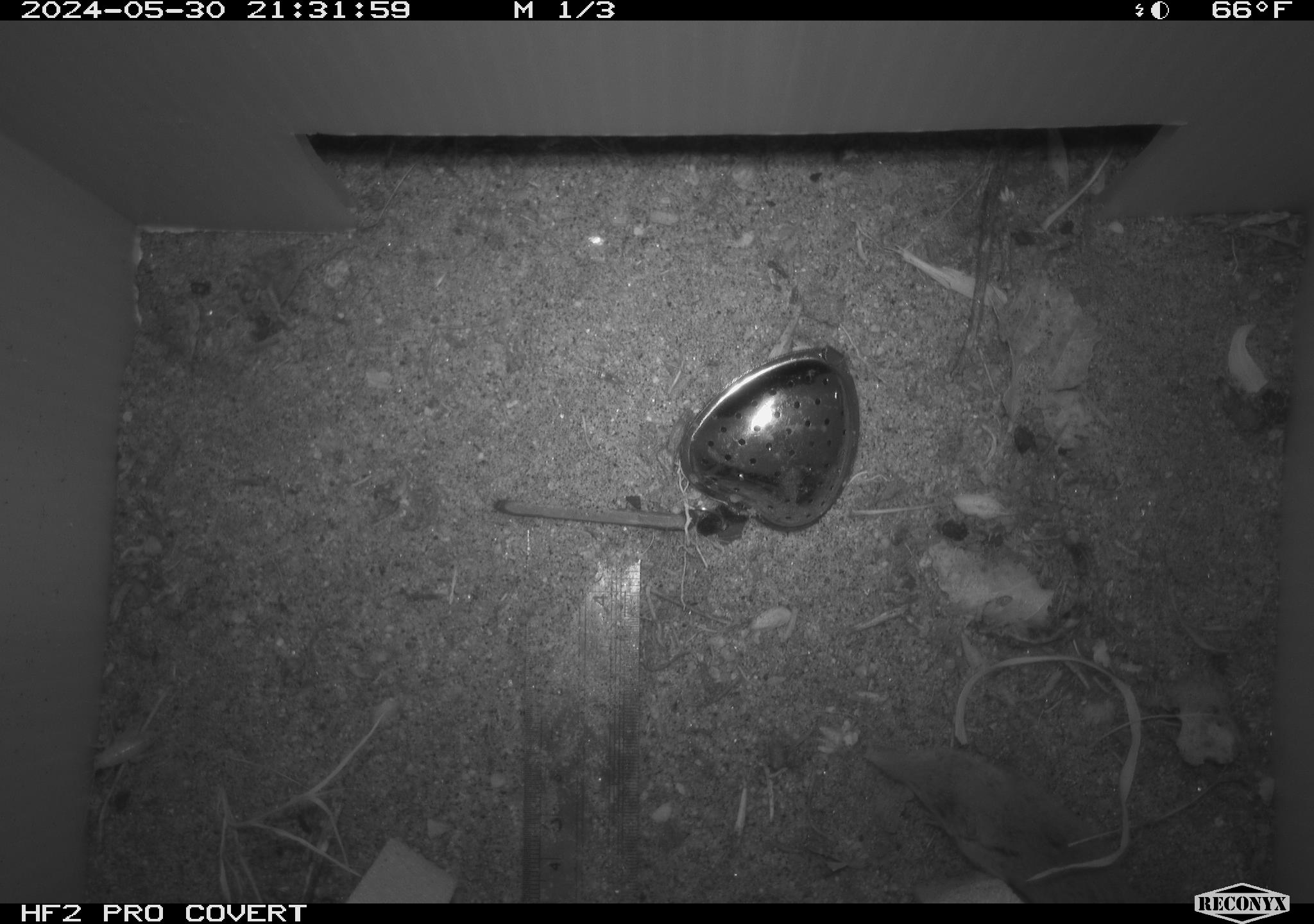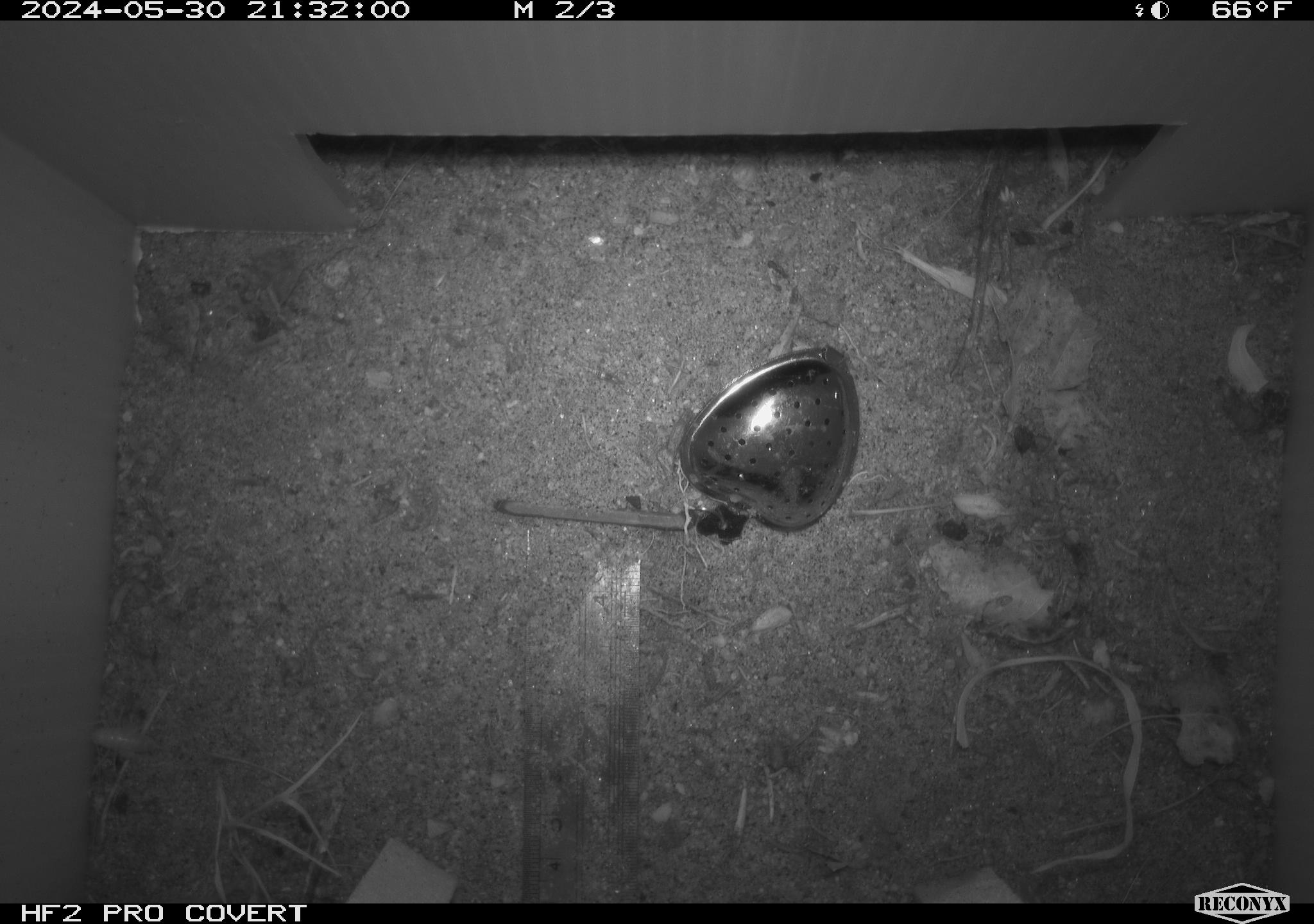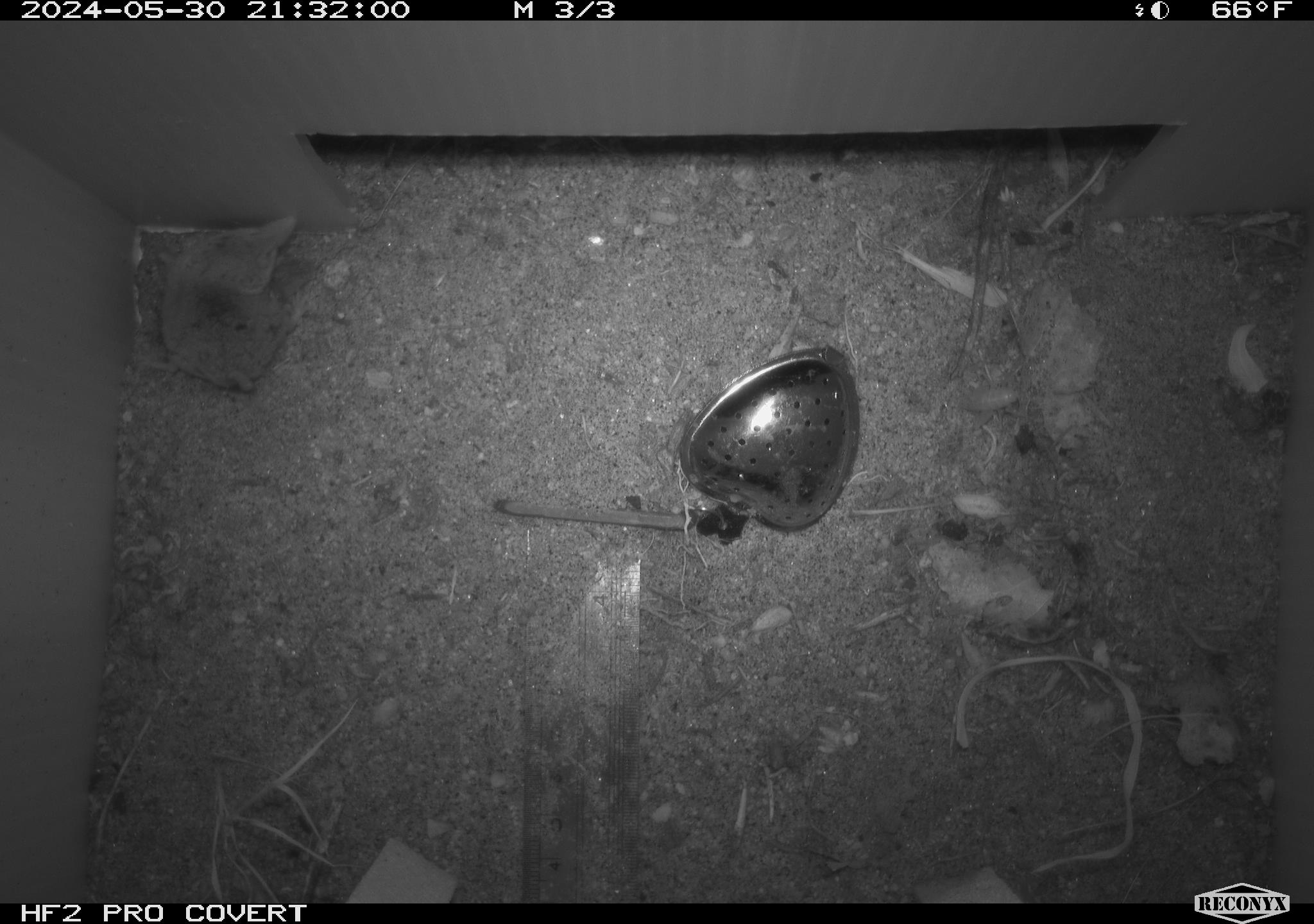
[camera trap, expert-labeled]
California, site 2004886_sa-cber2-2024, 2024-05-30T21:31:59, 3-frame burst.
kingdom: Animalia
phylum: Chordata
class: Mammalia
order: Eulipotyphla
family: Soricidae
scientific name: Soricidae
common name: shrews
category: soricidae family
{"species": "soricidae family (shrews) (Soricidae)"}